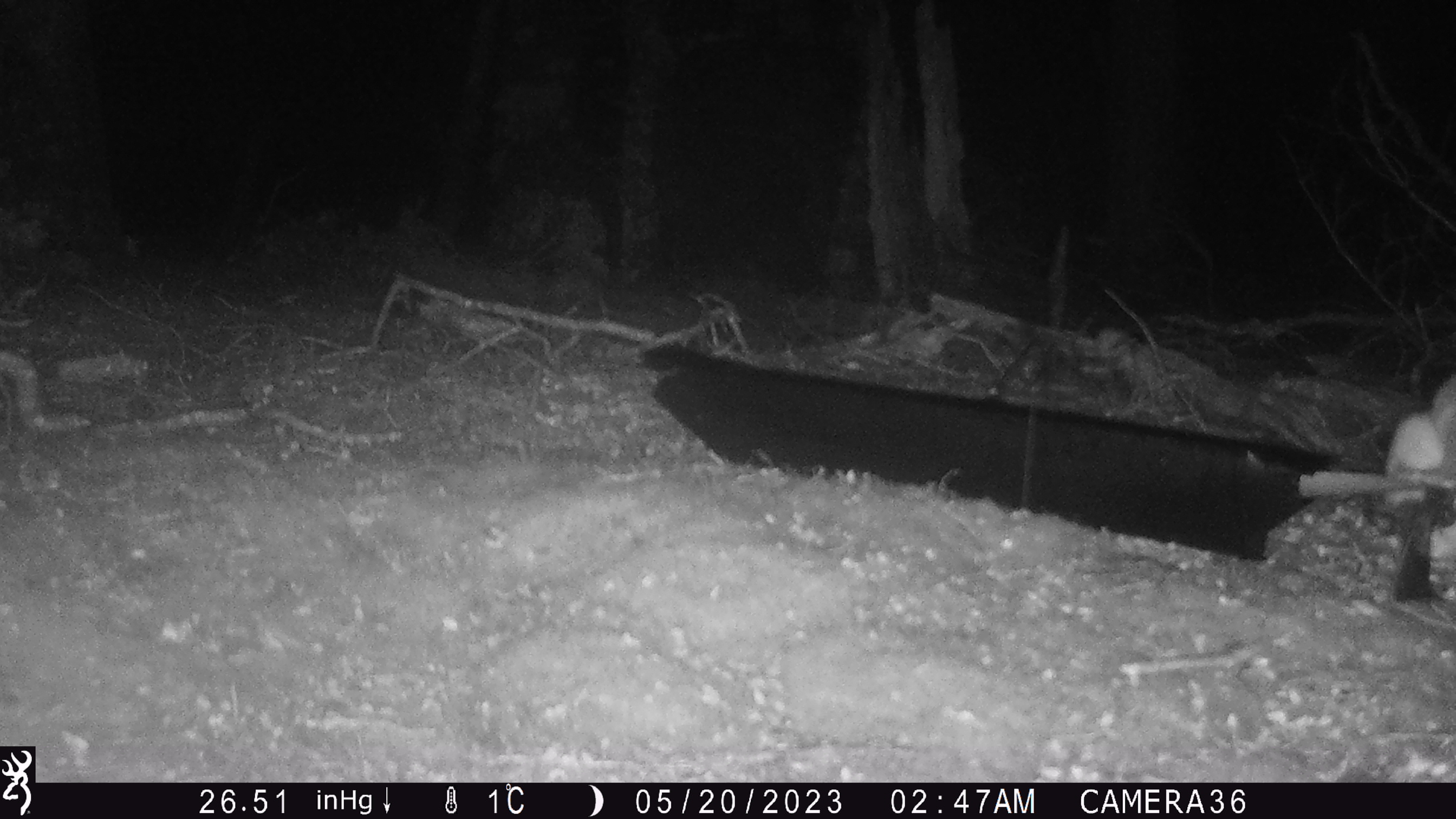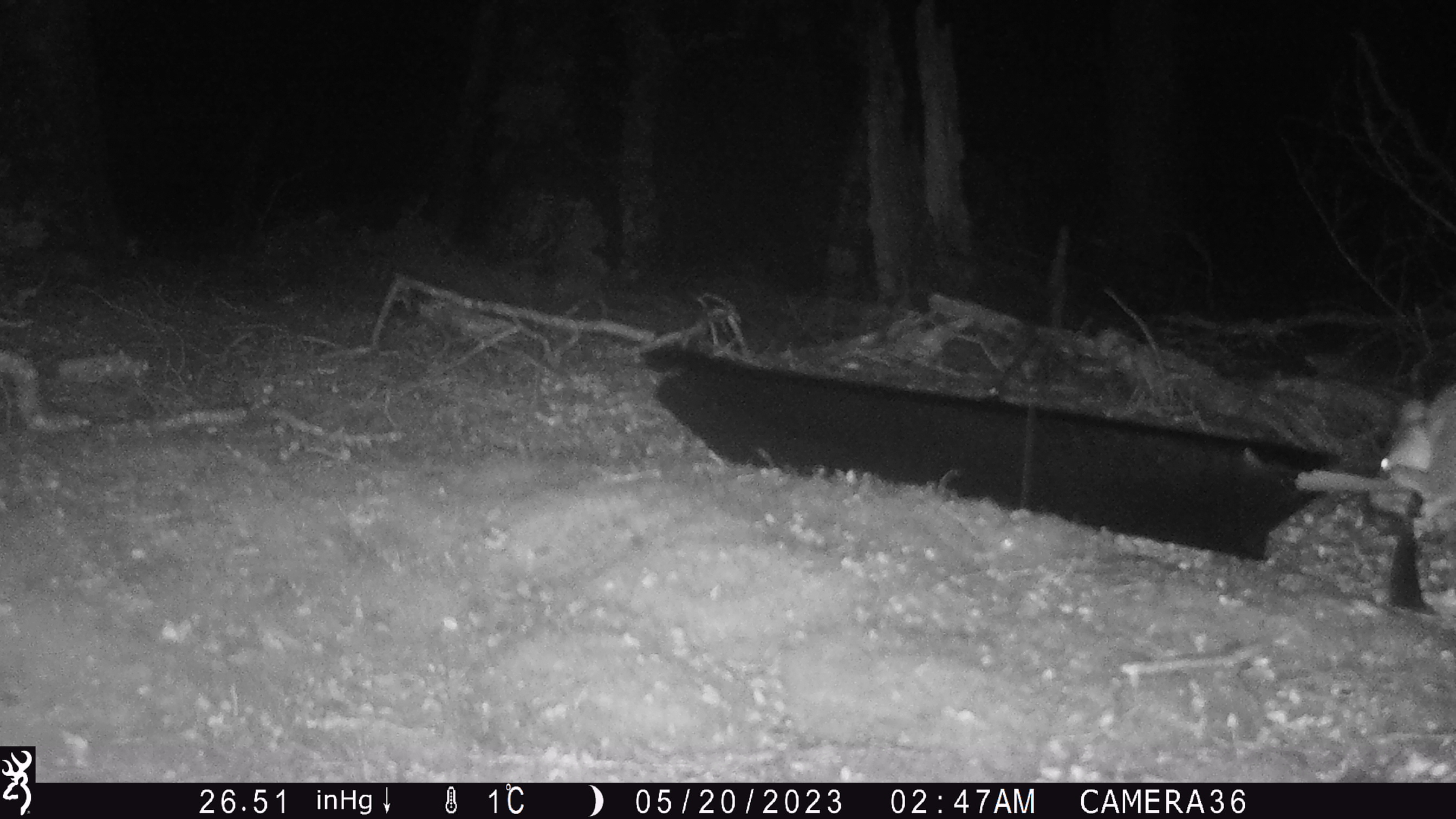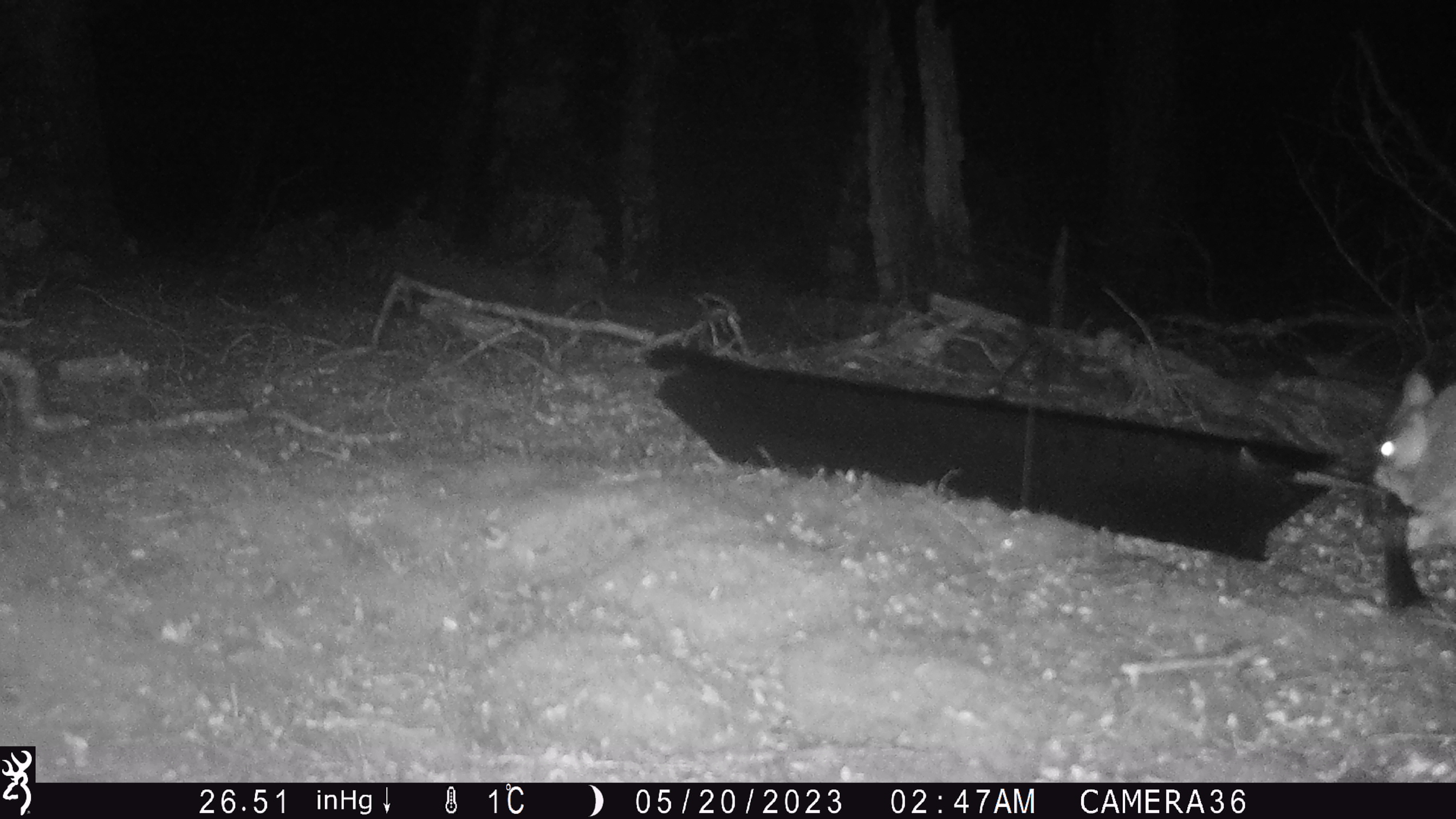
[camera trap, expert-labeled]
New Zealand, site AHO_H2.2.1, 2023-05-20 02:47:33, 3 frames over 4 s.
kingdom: Animalia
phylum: Chordata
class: Mammalia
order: Carnivora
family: Mustelidae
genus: Mustela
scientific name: Mustela erminea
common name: stoat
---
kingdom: Animalia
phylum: Chordata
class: Mammalia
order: Diprotodontia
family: Phalangeridae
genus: Trichosurus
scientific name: Trichosurus vulpecula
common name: common brushtail possum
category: possum